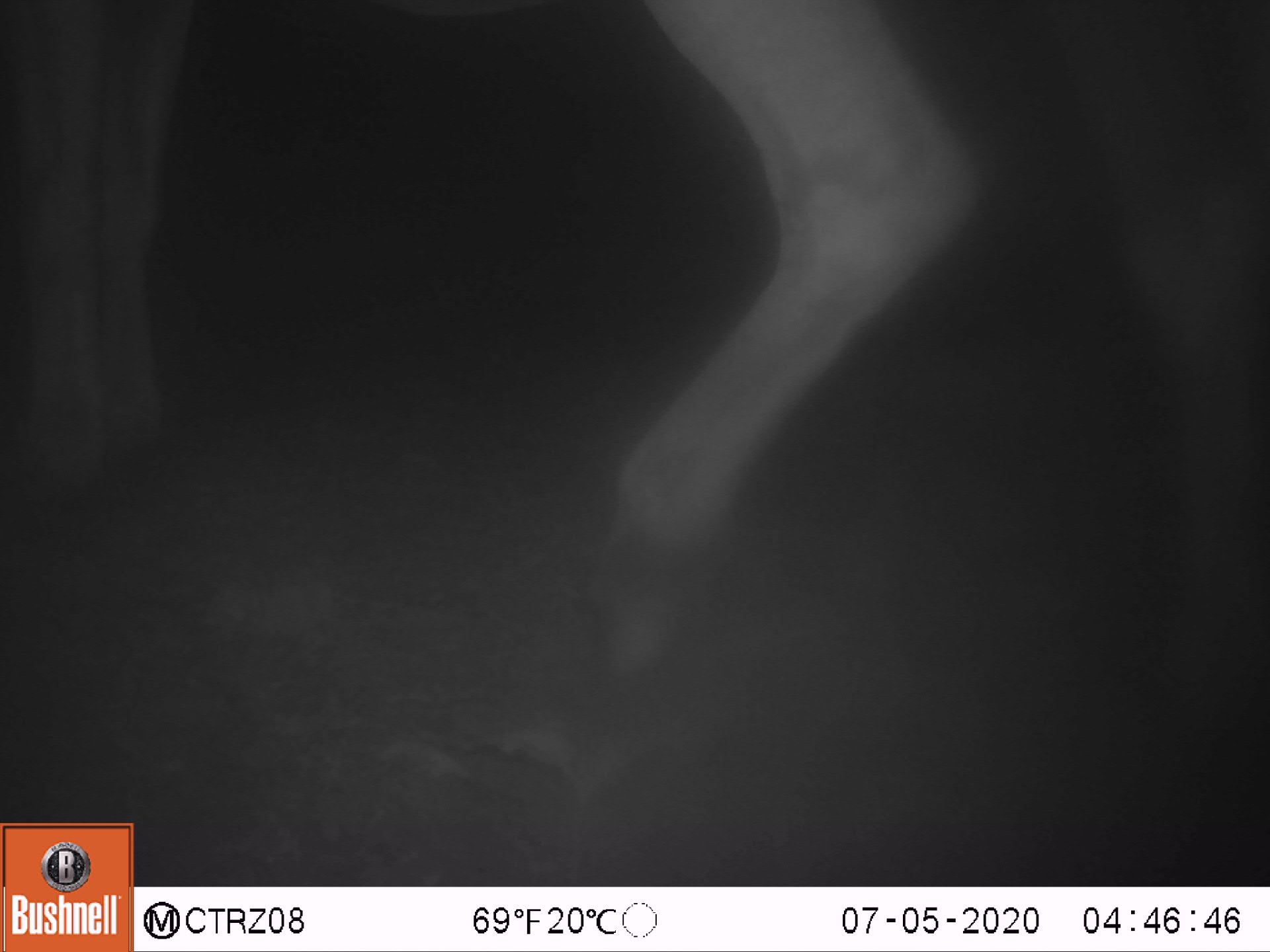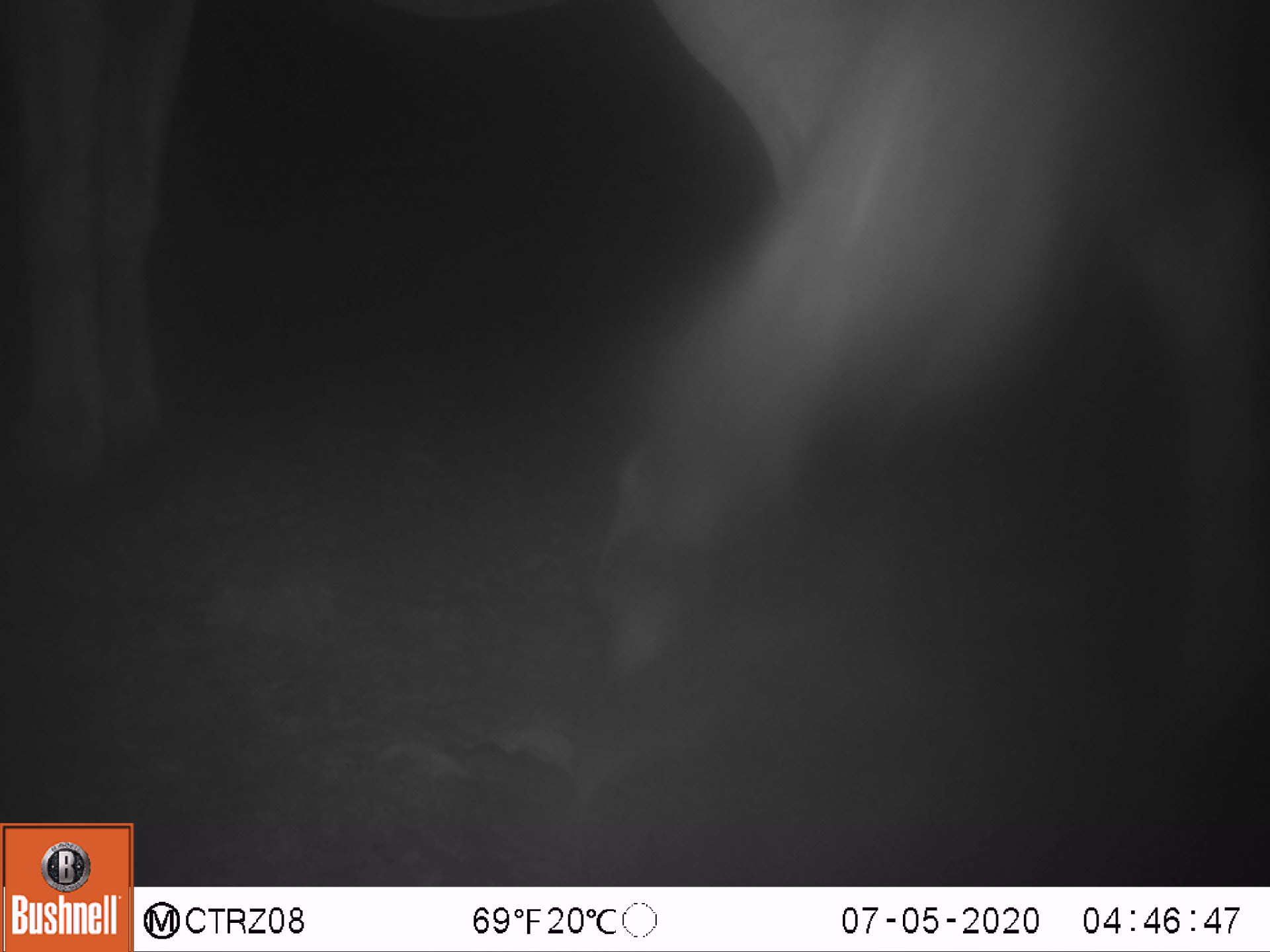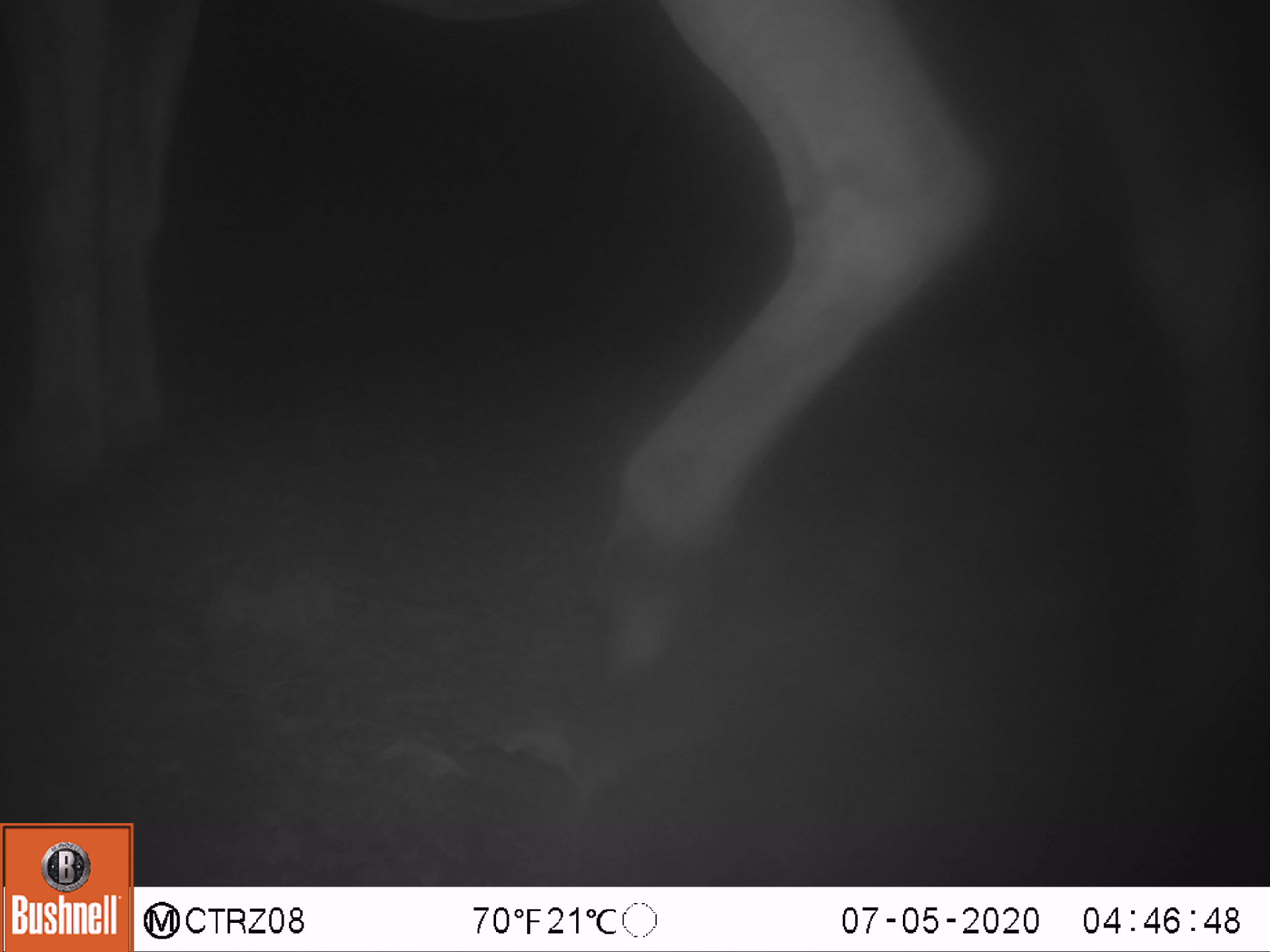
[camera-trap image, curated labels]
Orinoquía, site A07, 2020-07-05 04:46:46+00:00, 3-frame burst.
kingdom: Animalia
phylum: Chordata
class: Mammalia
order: Perissodactyla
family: Equidae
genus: Equus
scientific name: Equus caballus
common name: domestic horse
Domestic horse (Equus caballus).